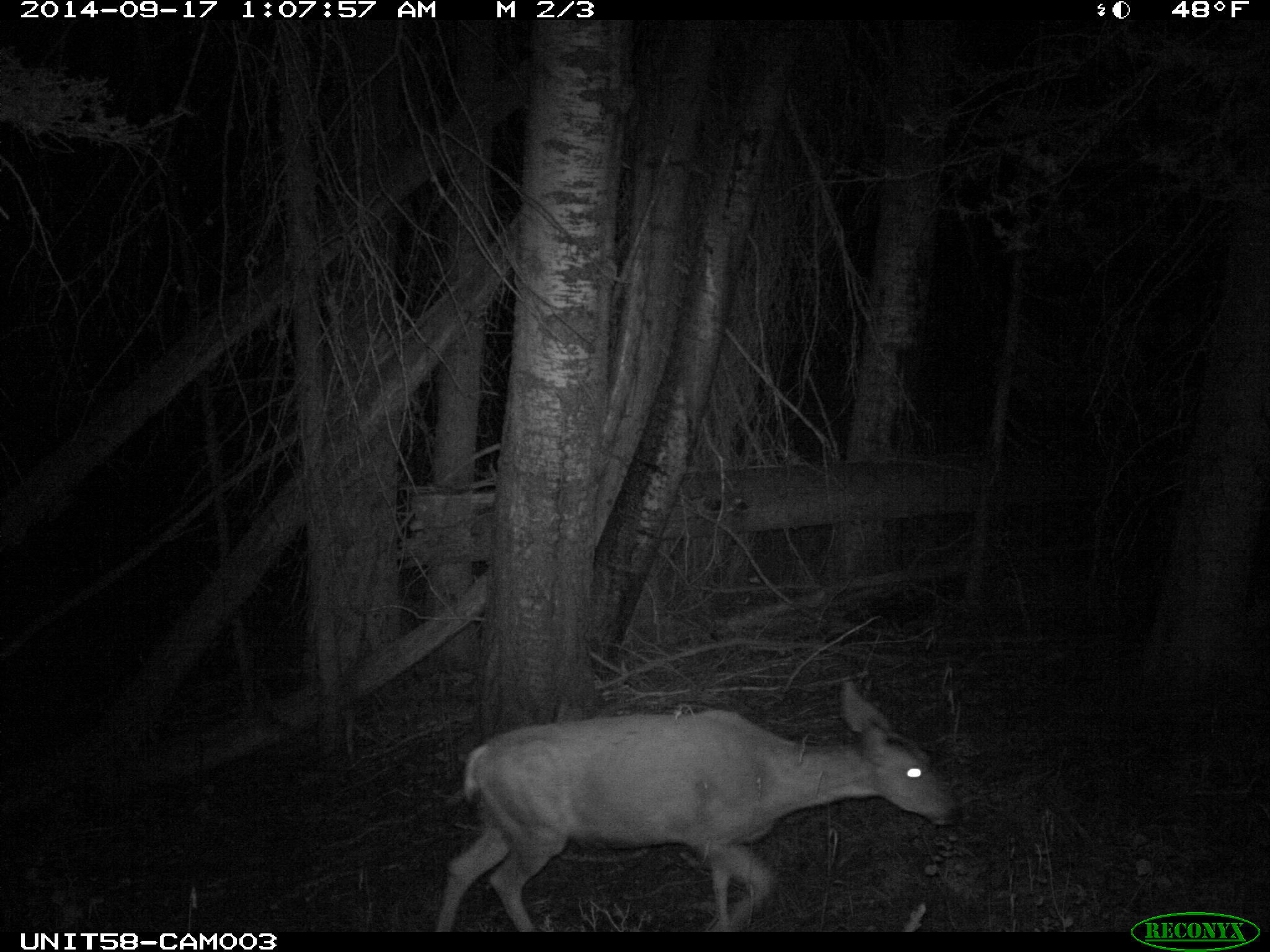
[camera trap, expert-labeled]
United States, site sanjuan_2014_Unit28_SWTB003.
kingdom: Animalia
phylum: Chordata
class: Mammalia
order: Artiodactyla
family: Cervidae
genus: Odocoileus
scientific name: Odocoileus hemionus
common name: mule deer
Odocoileus hemionus (mule deer).